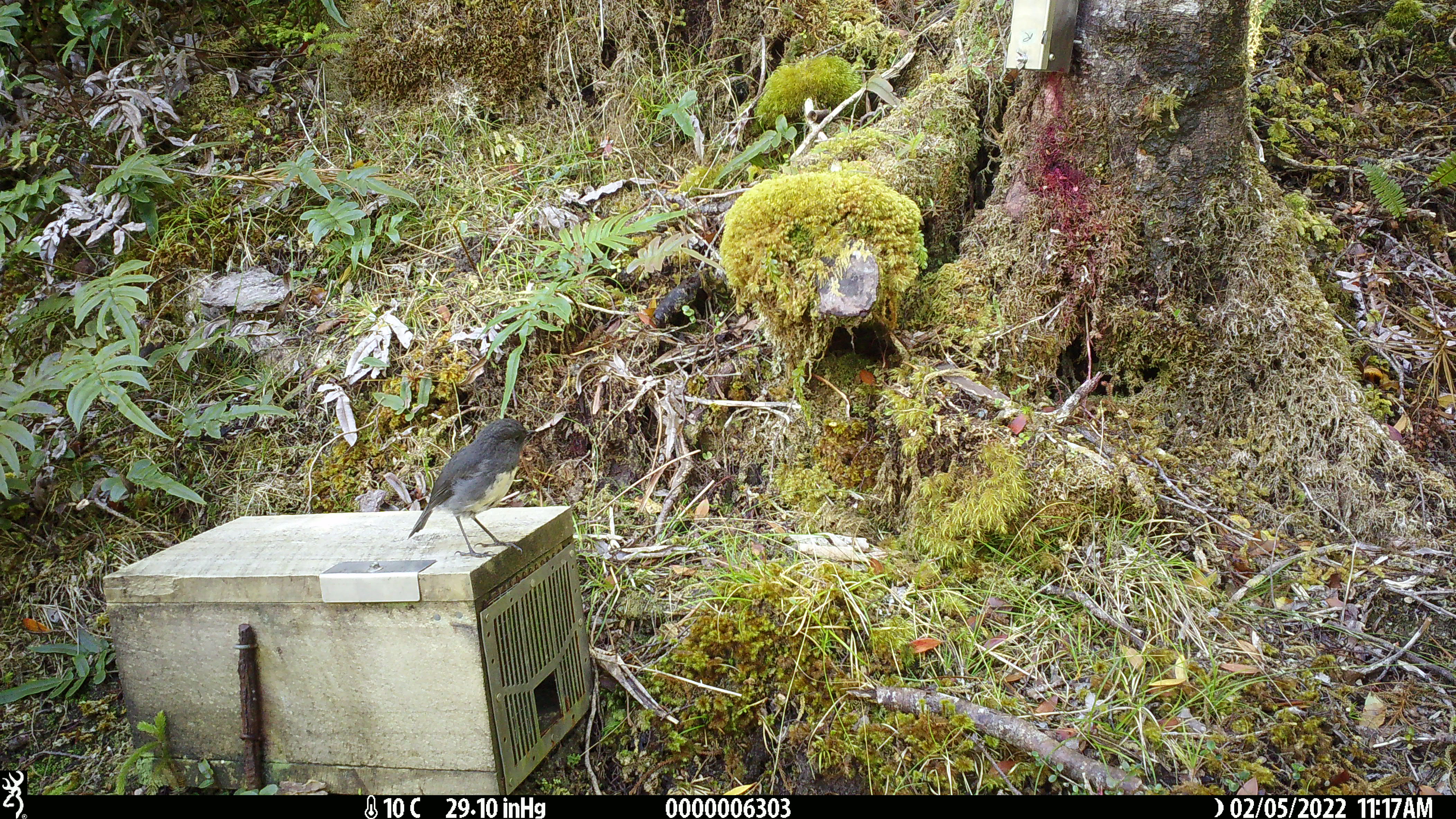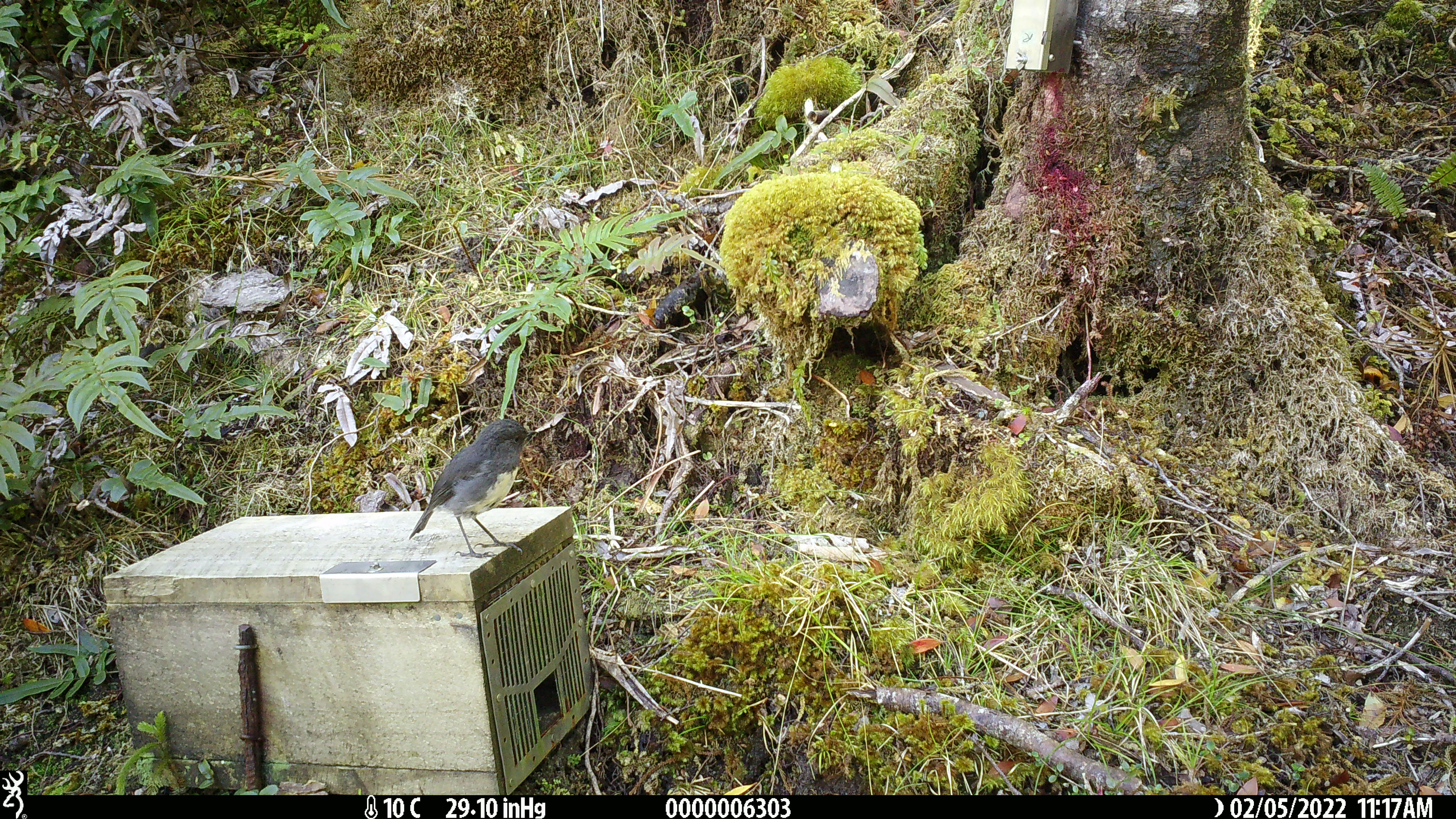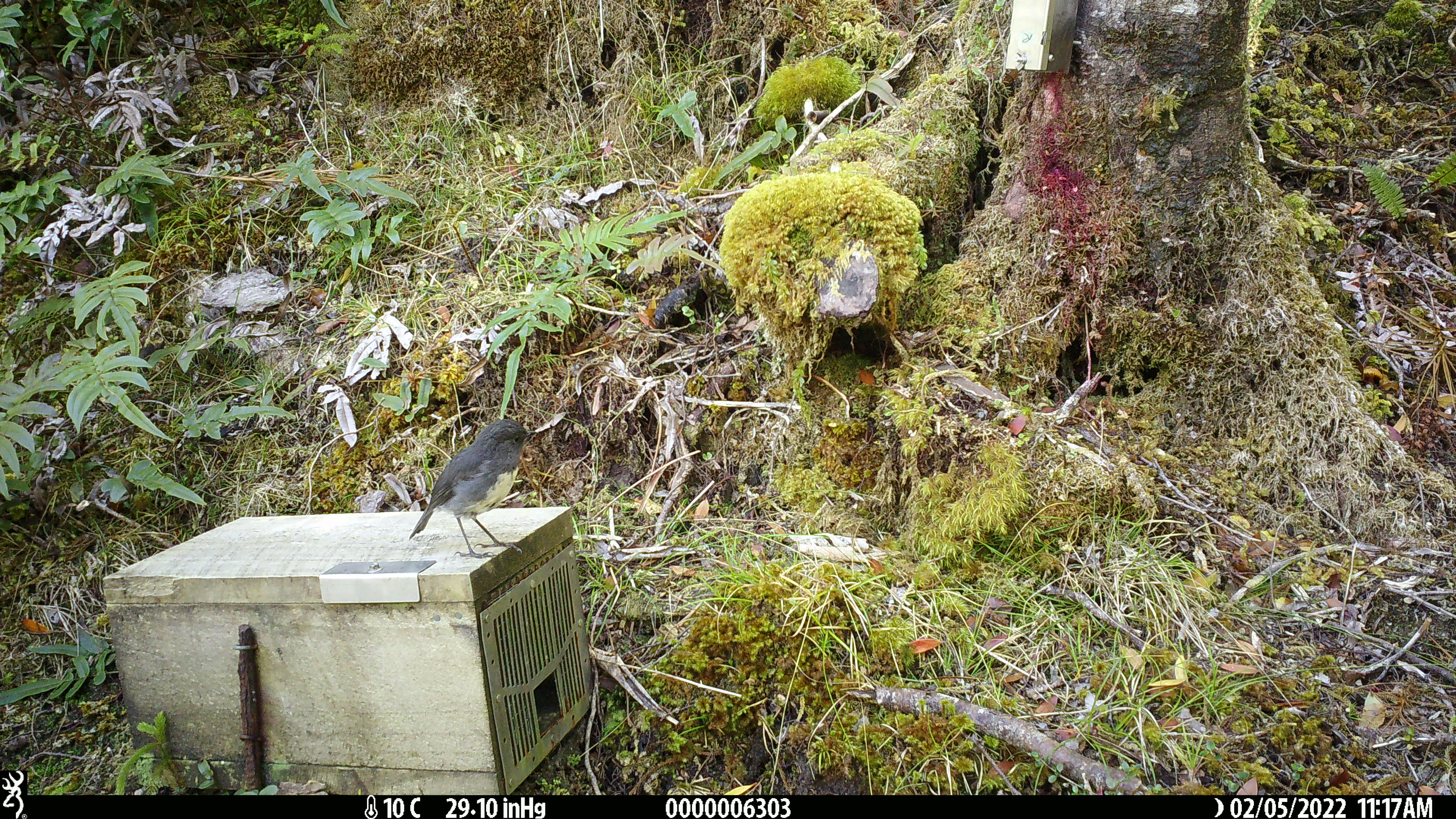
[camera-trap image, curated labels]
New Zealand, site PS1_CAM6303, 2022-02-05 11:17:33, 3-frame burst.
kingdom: Animalia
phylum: Chordata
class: Aves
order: Passeriformes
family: Petroicidae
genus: Petroica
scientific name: Petroica australis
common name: new zealand robin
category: robin